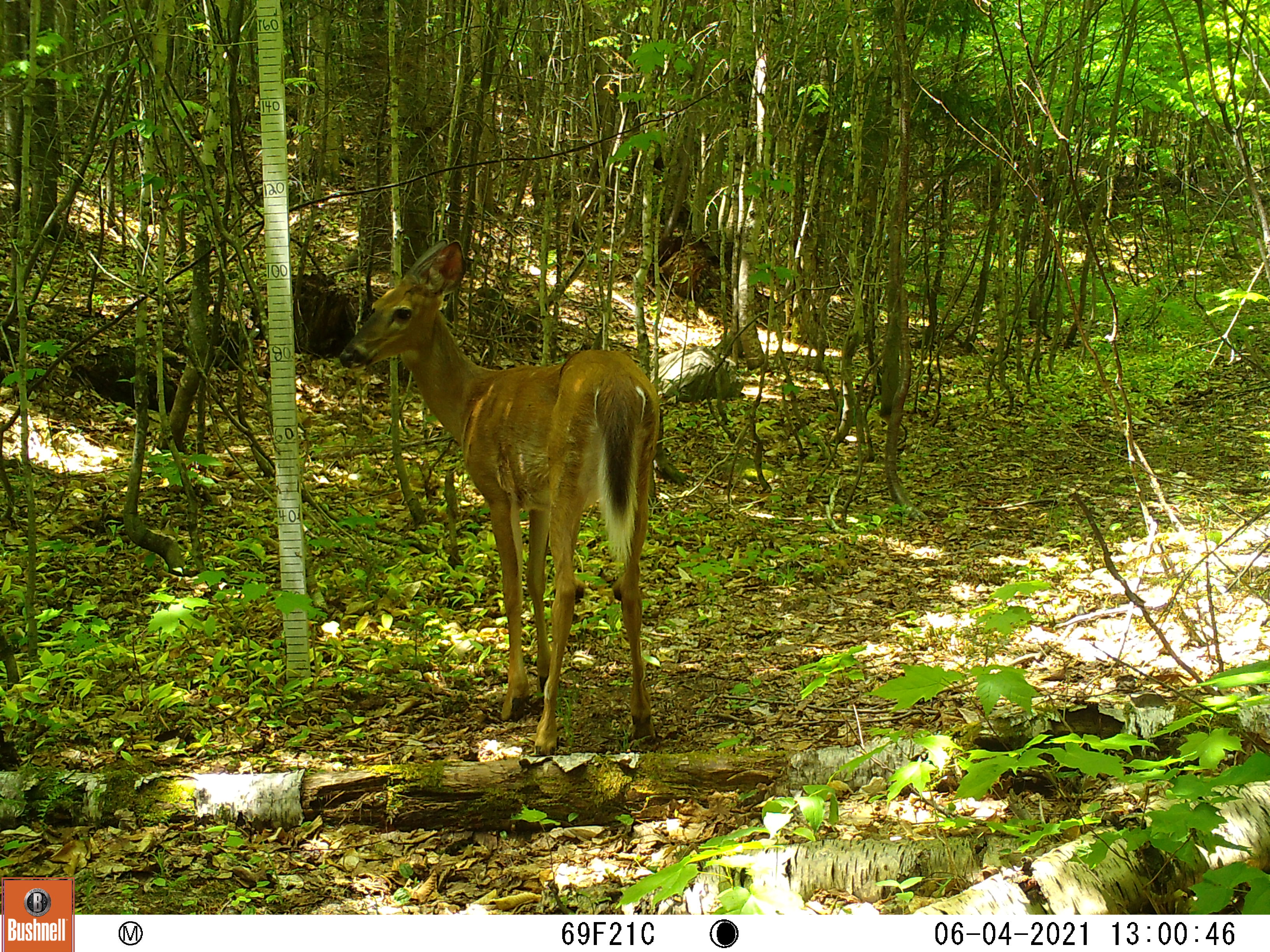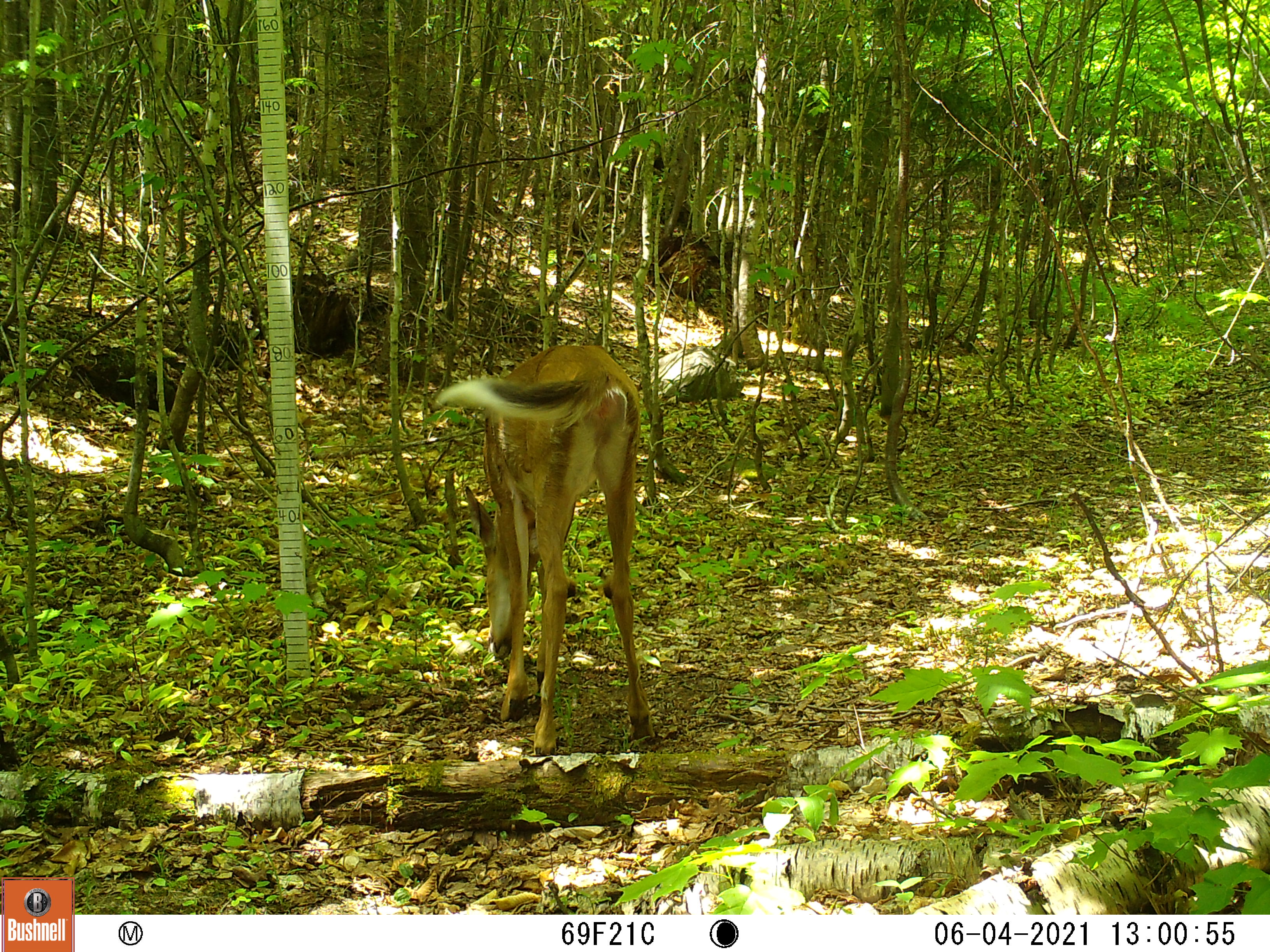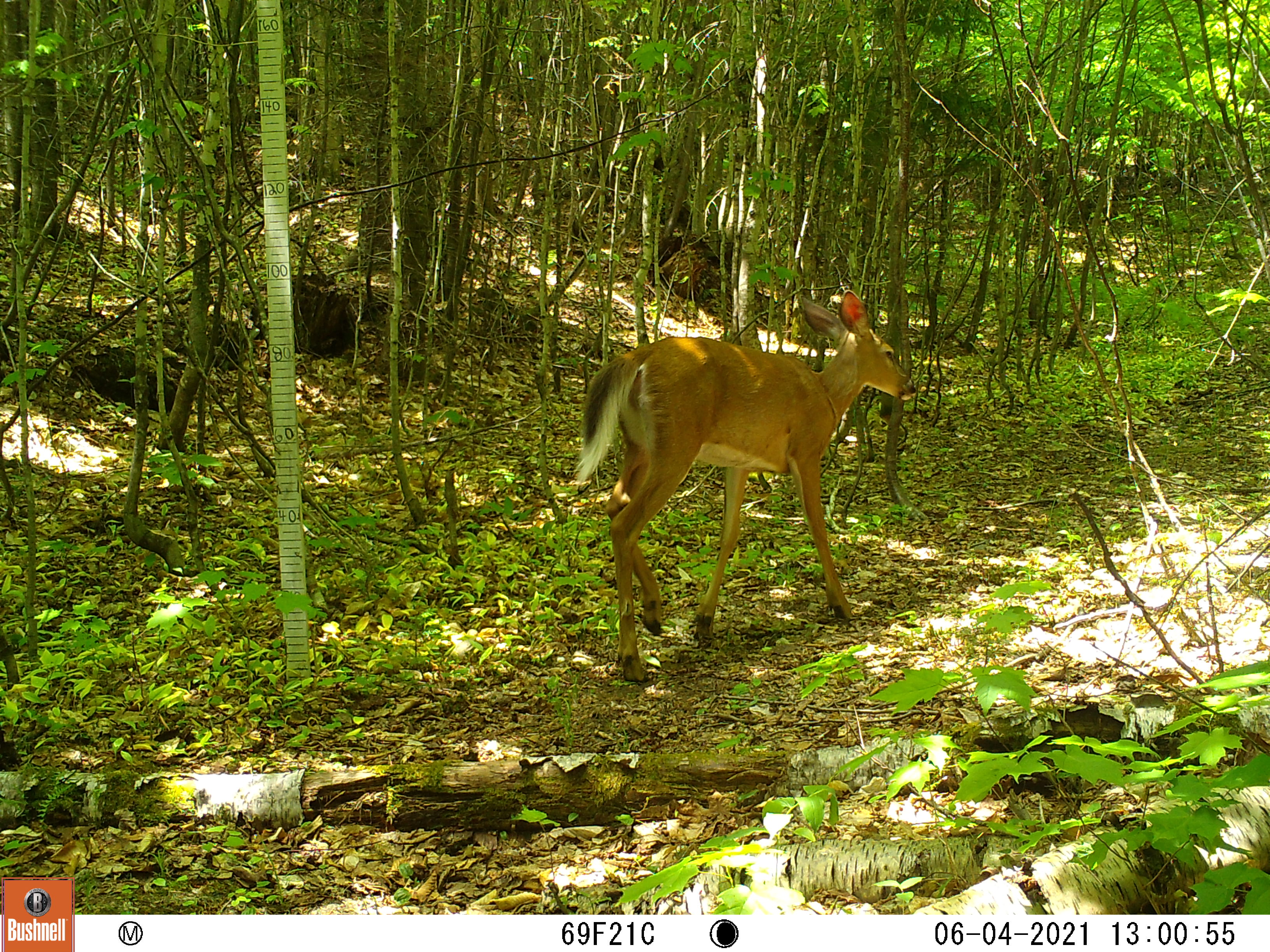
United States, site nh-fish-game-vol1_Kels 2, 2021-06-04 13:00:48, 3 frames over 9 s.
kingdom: Animalia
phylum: Chordata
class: Mammalia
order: Artiodactyla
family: Cervidae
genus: Odocoileus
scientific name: Odocoileus virginianus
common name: white-tailed deer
White-tailed deer (Odocoileus virginianus).